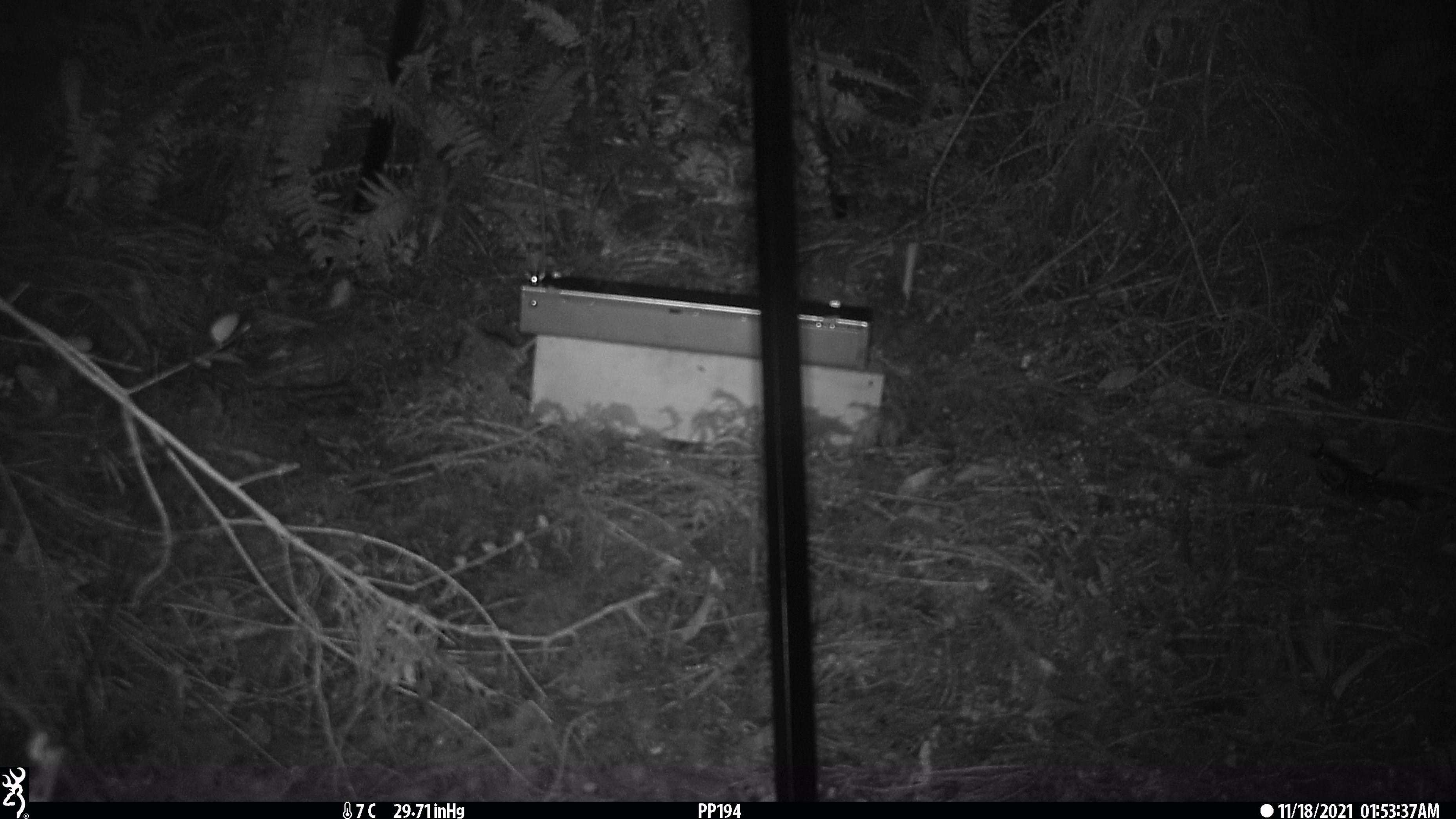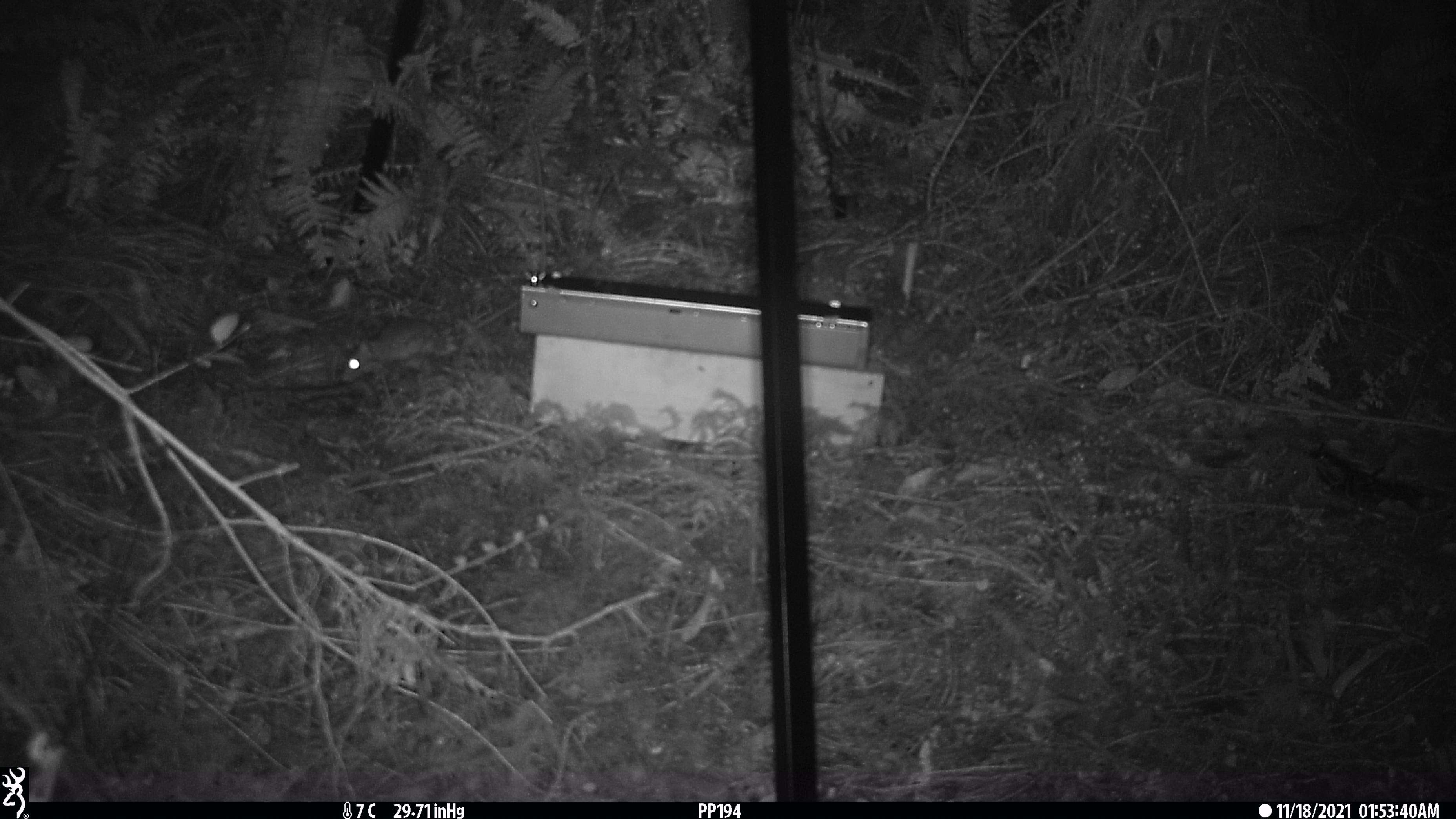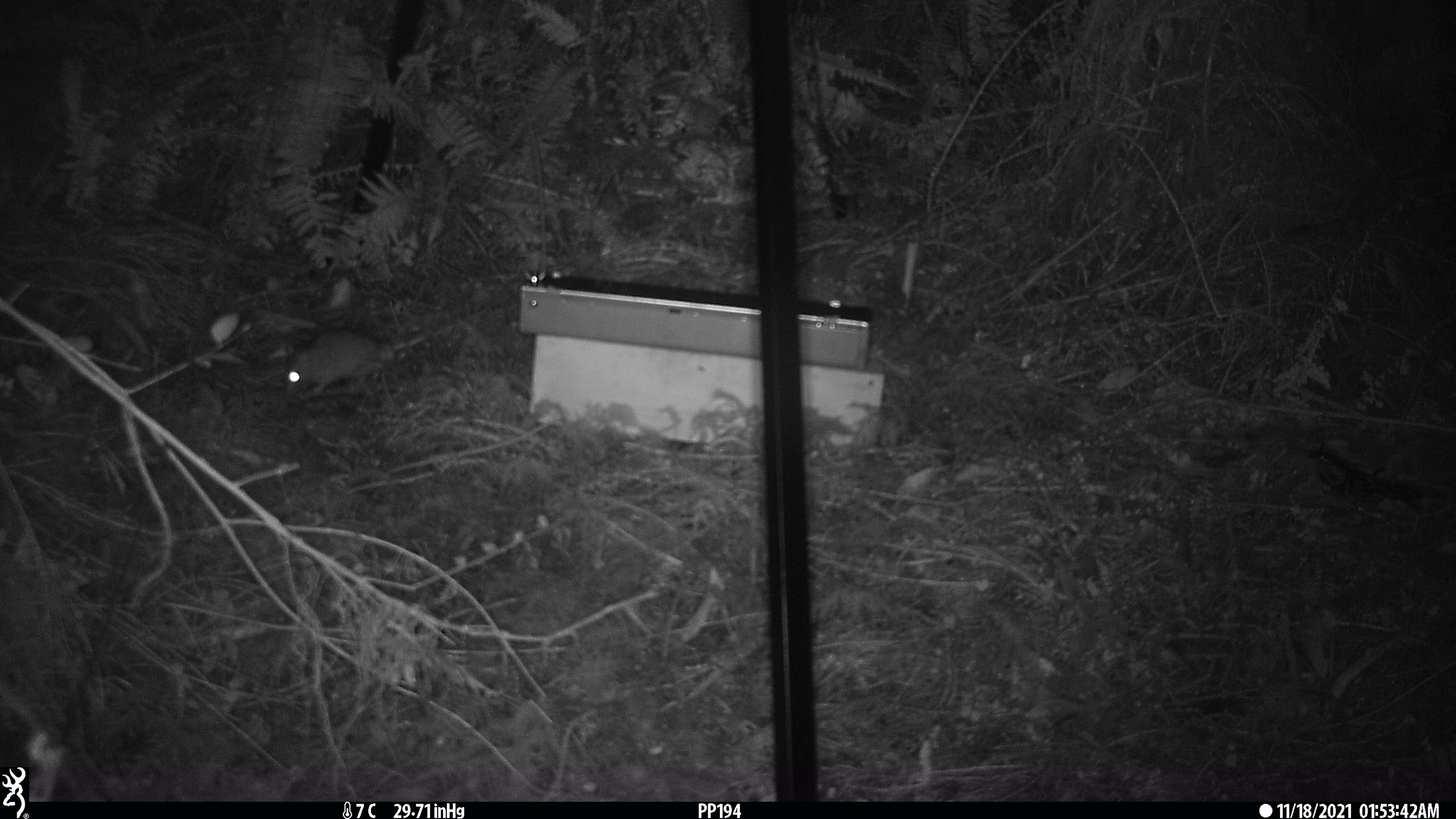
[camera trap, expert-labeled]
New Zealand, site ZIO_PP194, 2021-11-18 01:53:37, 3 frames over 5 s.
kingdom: Animalia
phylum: Chordata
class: Mammalia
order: Rodentia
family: Muridae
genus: Rattus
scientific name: Rattus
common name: rat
Rat (Rattus).